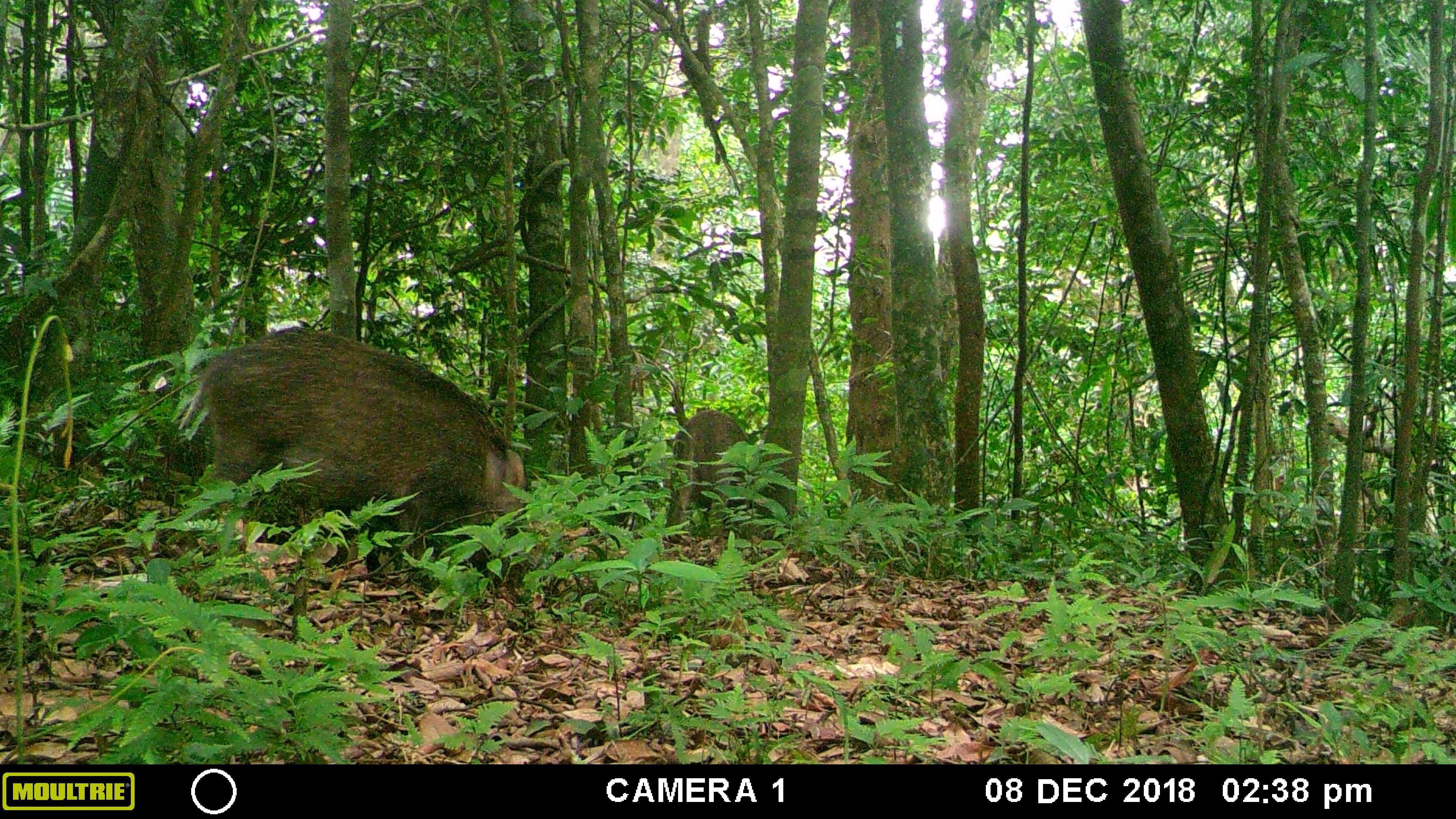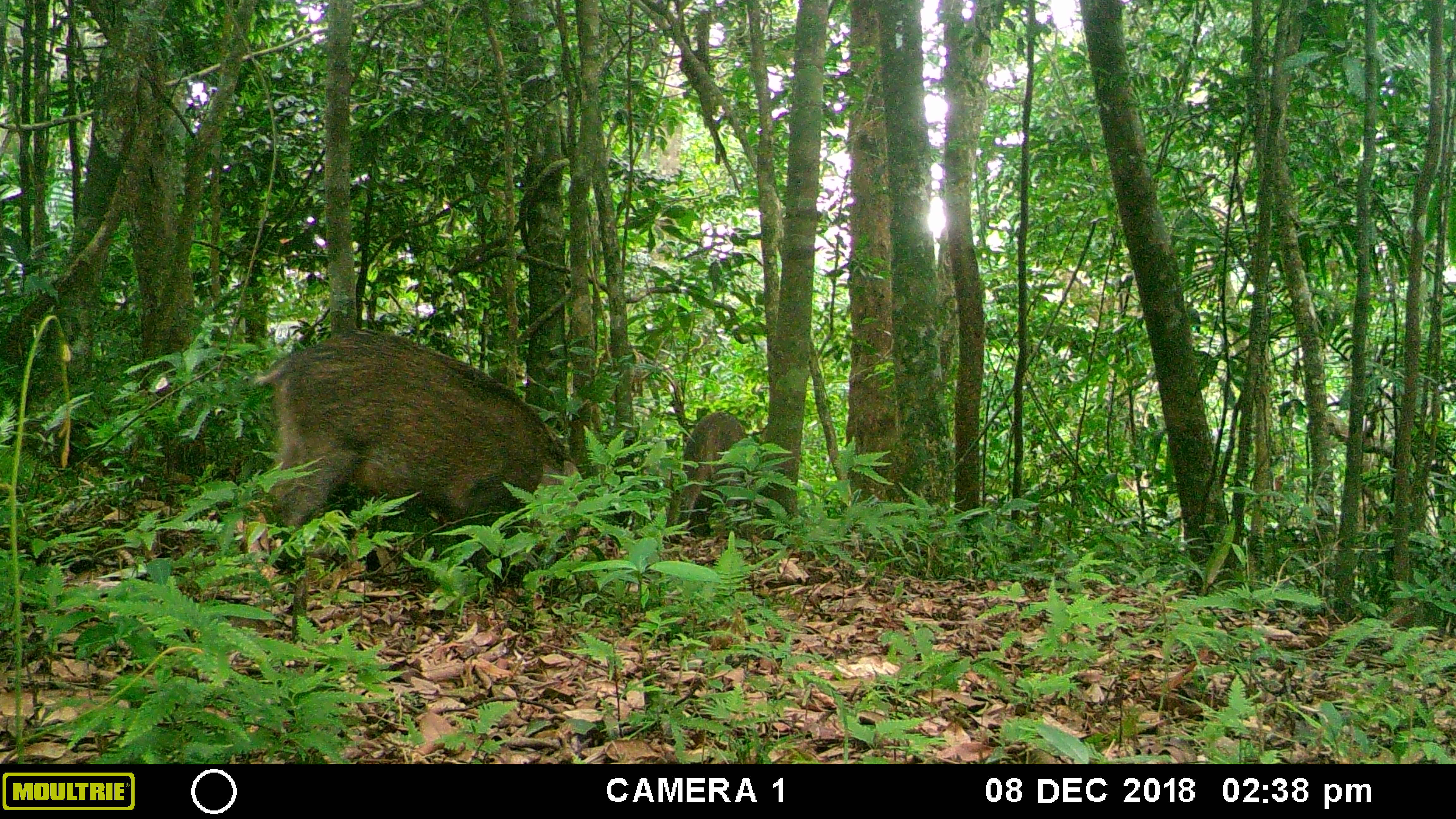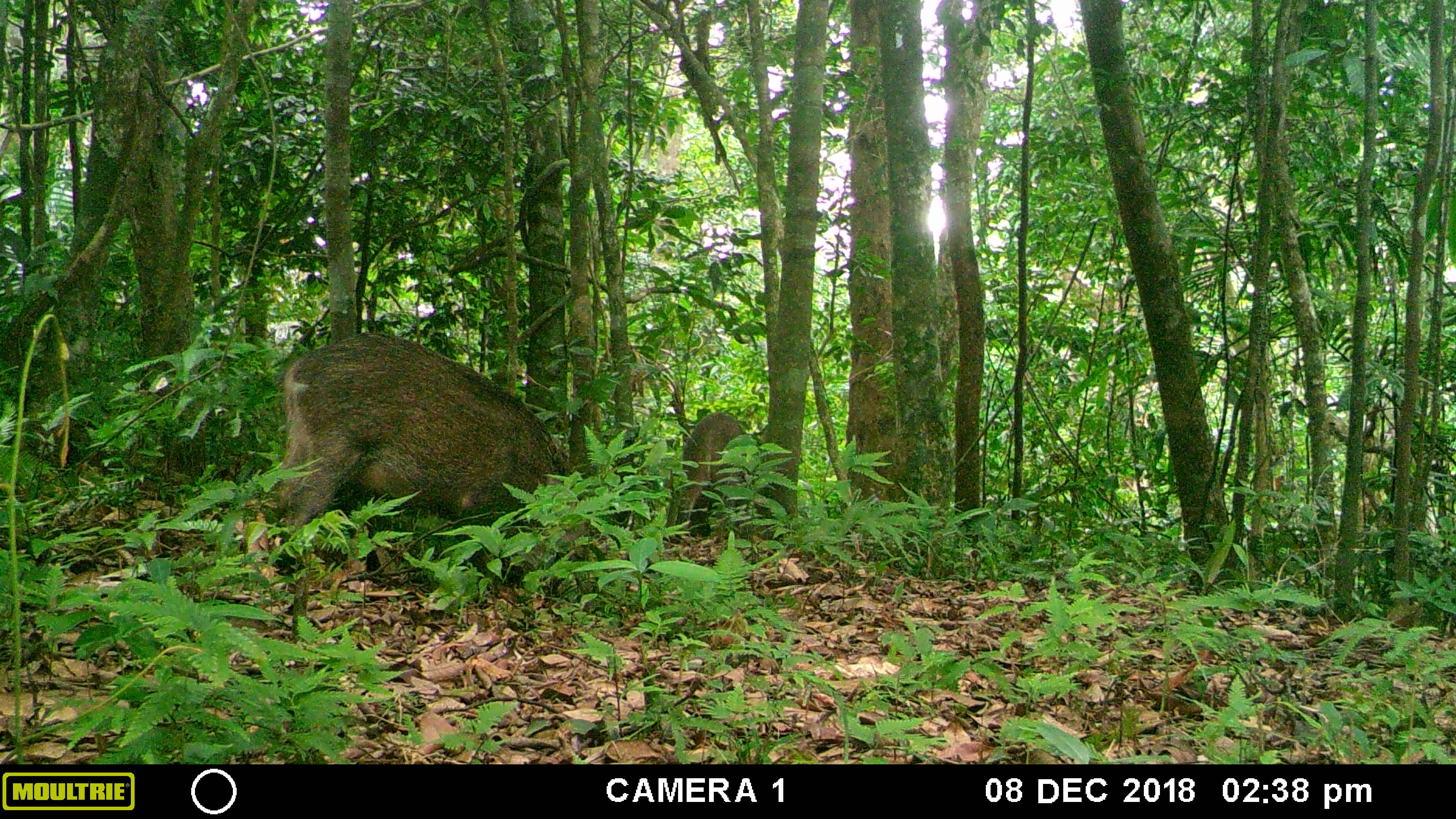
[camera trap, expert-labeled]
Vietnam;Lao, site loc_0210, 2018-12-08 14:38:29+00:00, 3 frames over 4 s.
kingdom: Animalia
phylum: Chordata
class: Mammalia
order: Artiodactyla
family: Suidae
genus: Sus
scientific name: Sus scrofa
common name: eurasian wild pig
Eurasian wild pig (Sus scrofa). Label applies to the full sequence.